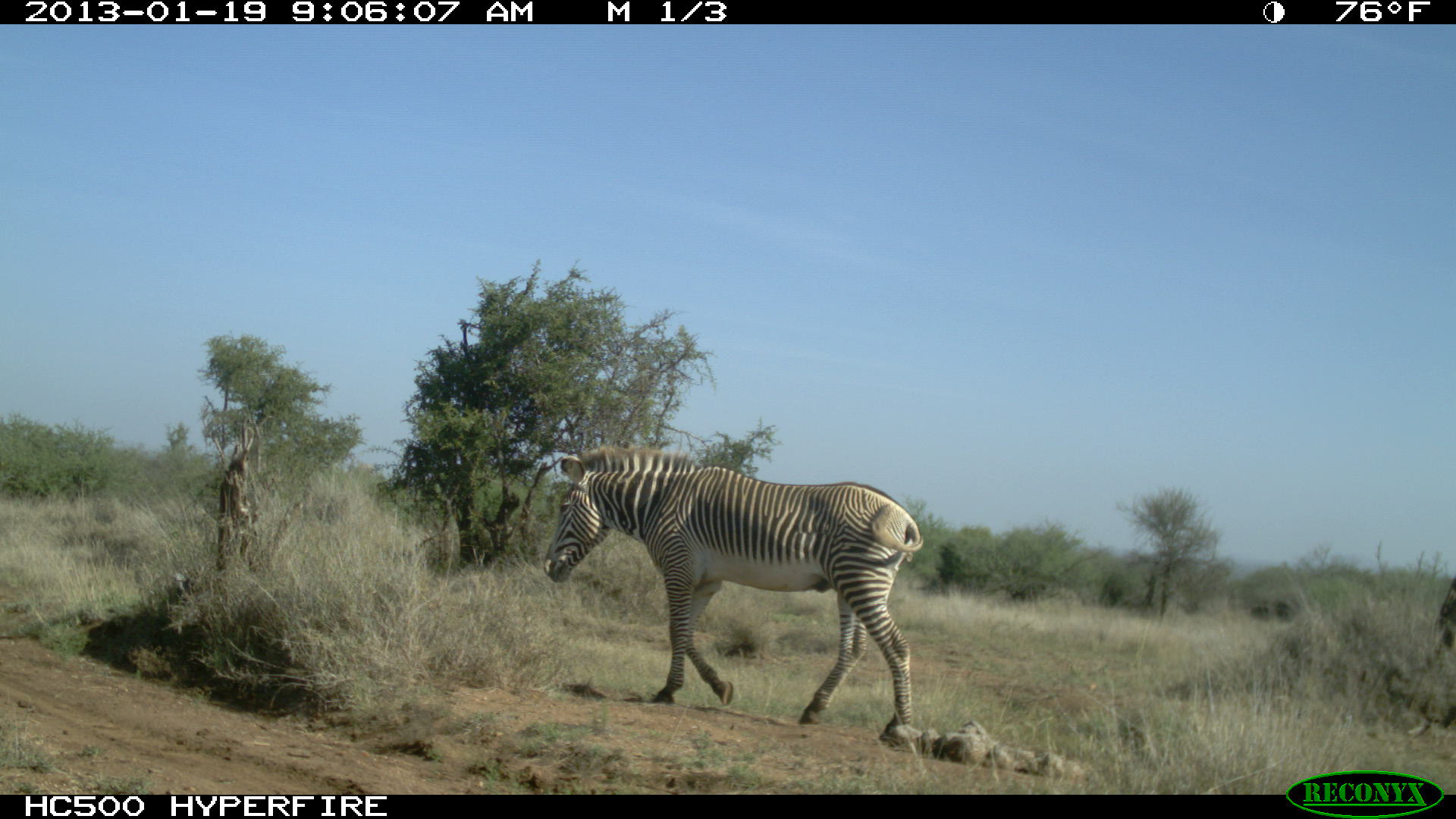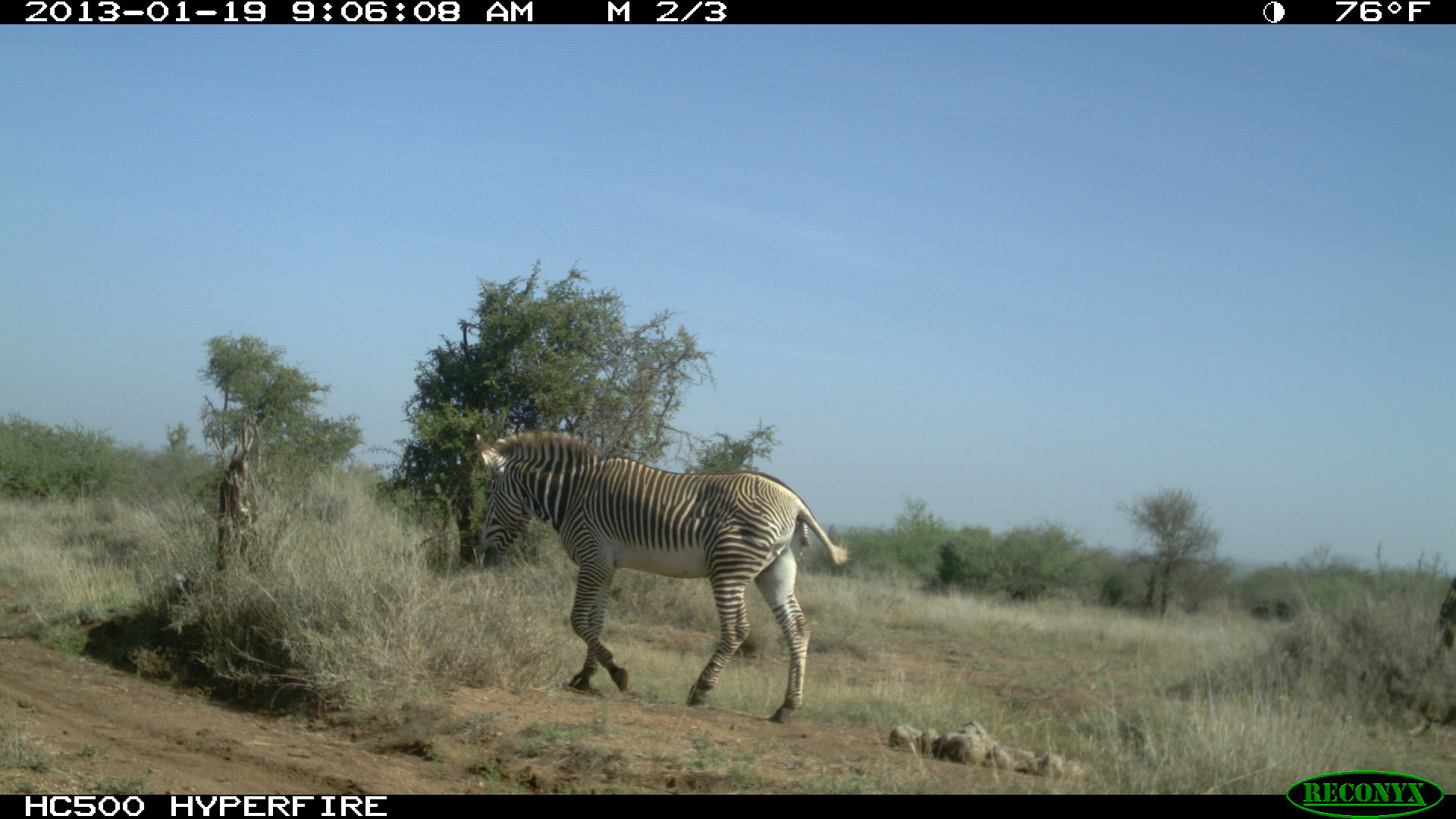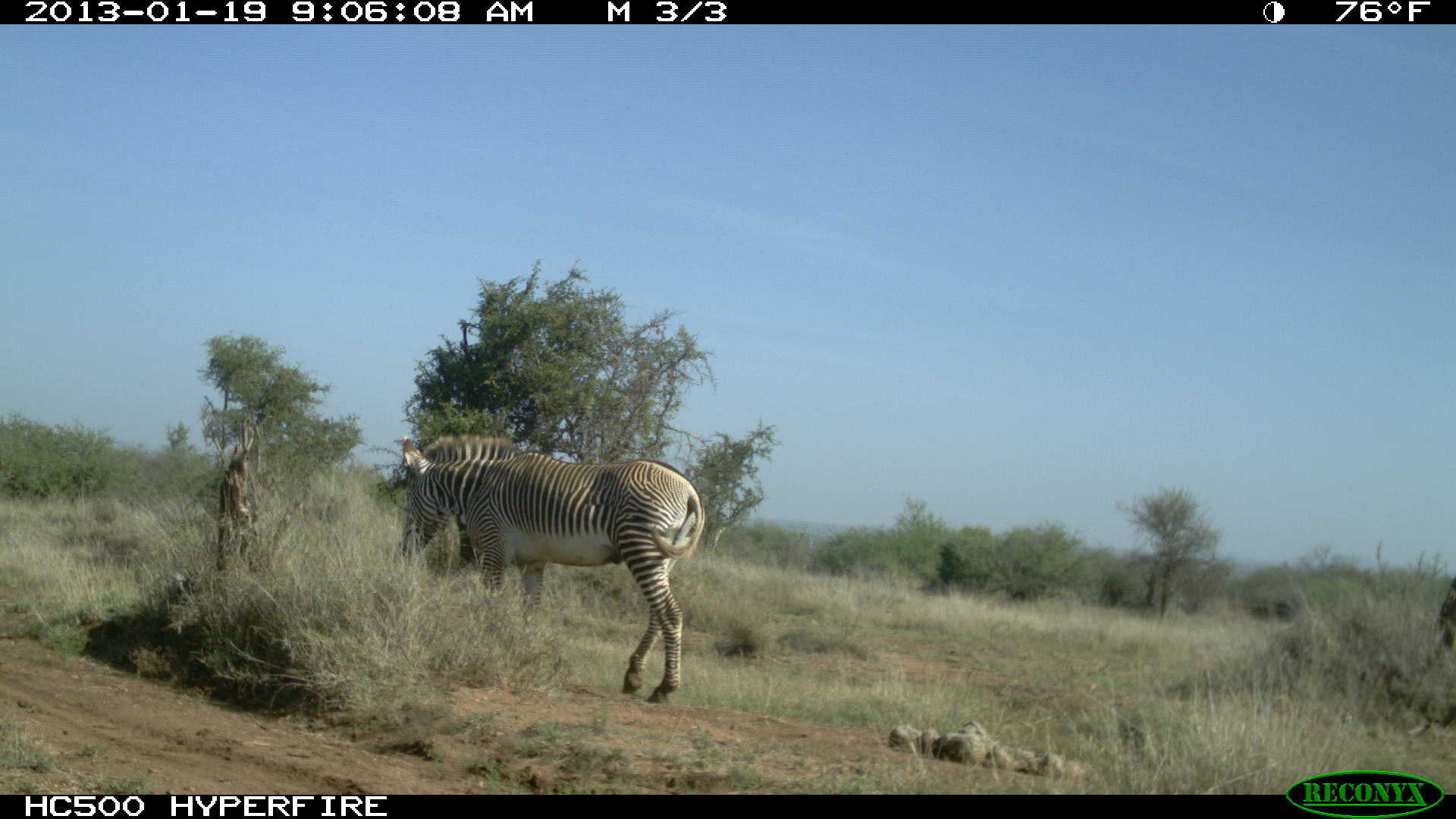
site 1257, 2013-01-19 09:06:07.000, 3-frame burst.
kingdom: Animalia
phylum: Chordata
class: Mammalia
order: Perissodactyla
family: Equidae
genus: Equus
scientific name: Equus grevyi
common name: grévy's zebra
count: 1